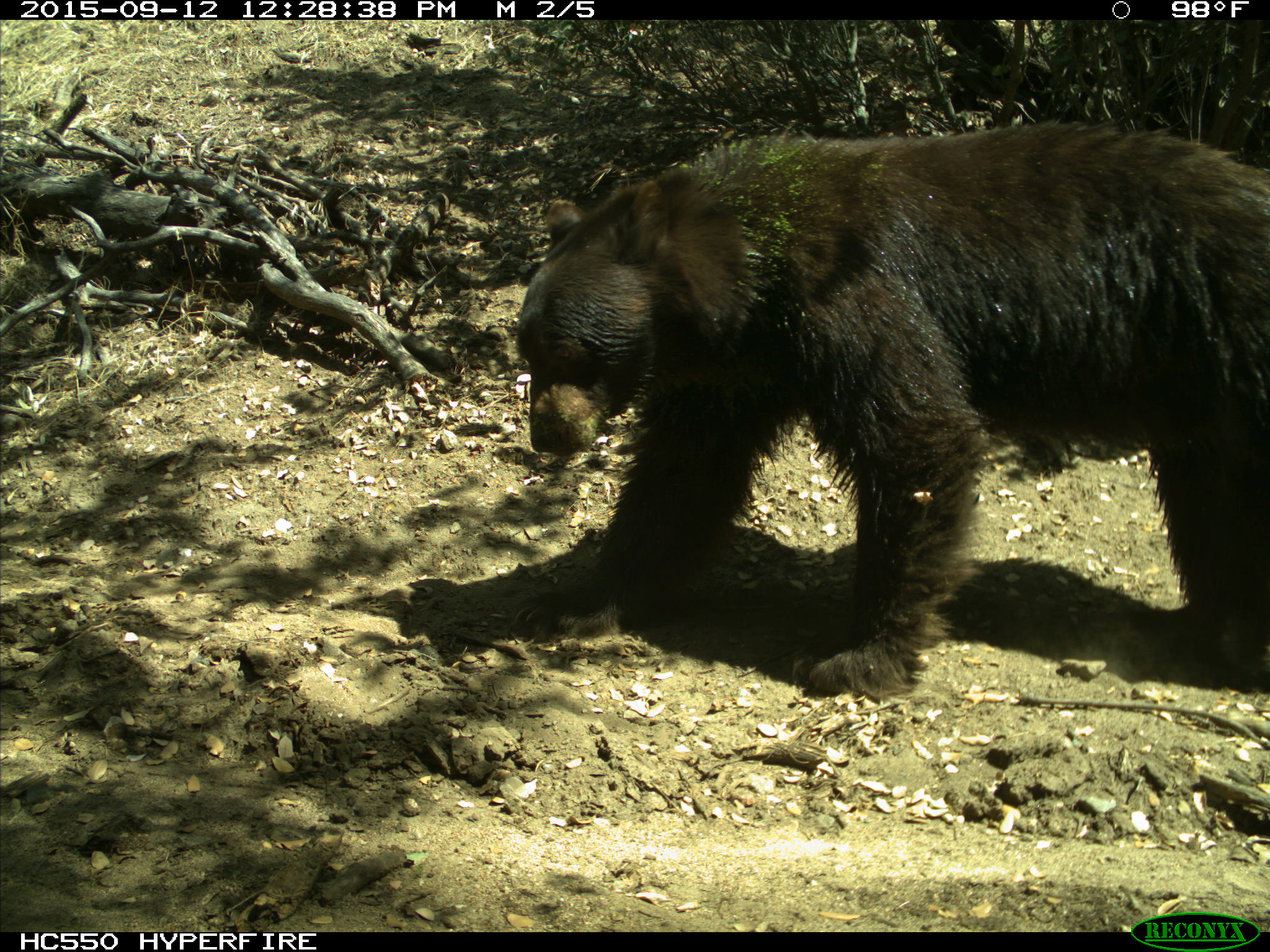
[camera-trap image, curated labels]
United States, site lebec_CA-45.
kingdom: Animalia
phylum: Chordata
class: Mammalia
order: Carnivora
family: Ursidae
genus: Ursus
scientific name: Ursus americanus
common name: american black bear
Ursus americanus (american black bear).